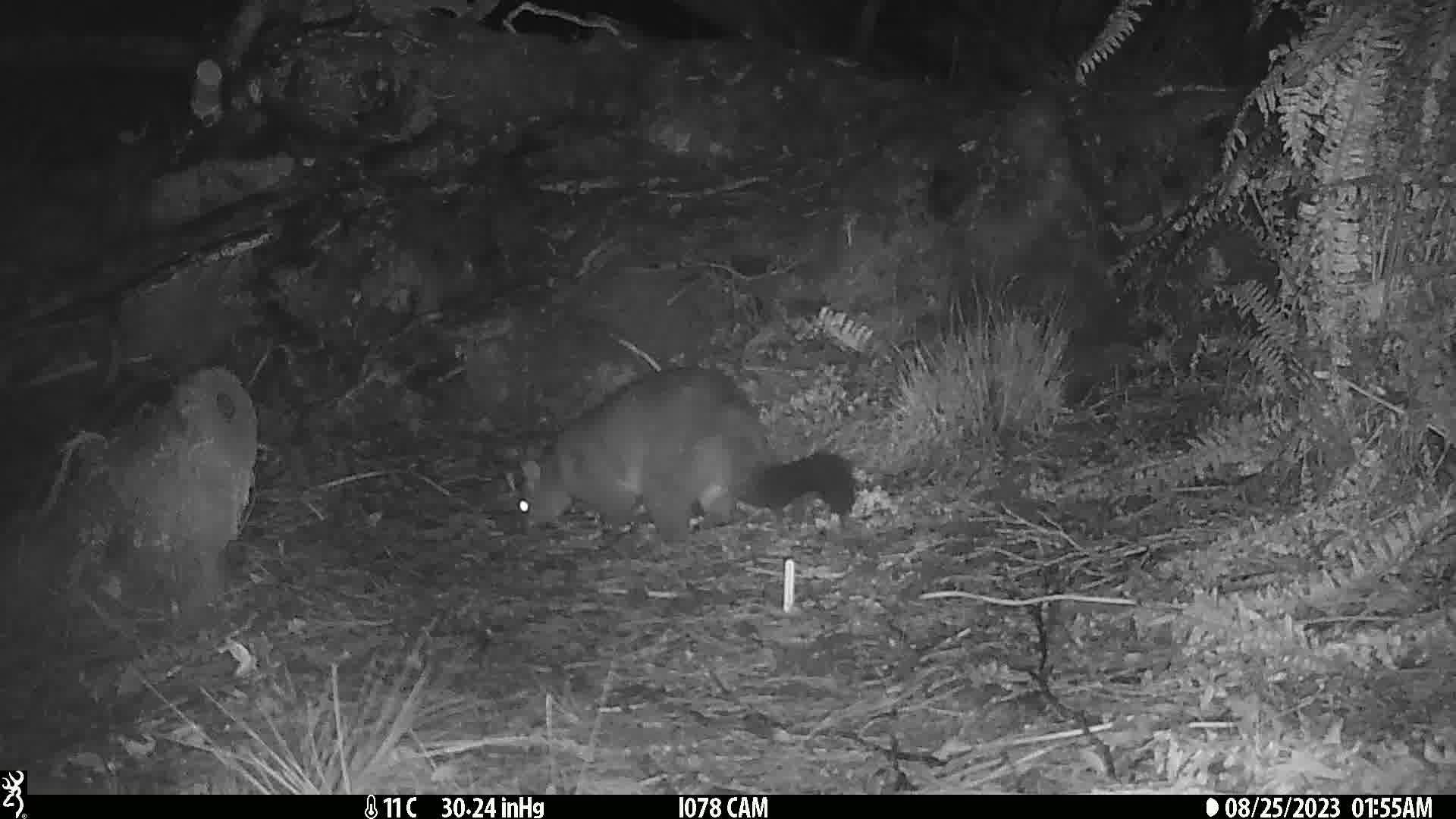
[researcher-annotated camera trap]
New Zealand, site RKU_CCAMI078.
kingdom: Animalia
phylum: Chordata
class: Mammalia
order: Diprotodontia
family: Phalangeridae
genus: Trichosurus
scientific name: Trichosurus vulpecula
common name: common brushtail possum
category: possum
Possum (common brushtail possum) (Trichosurus vulpecula).